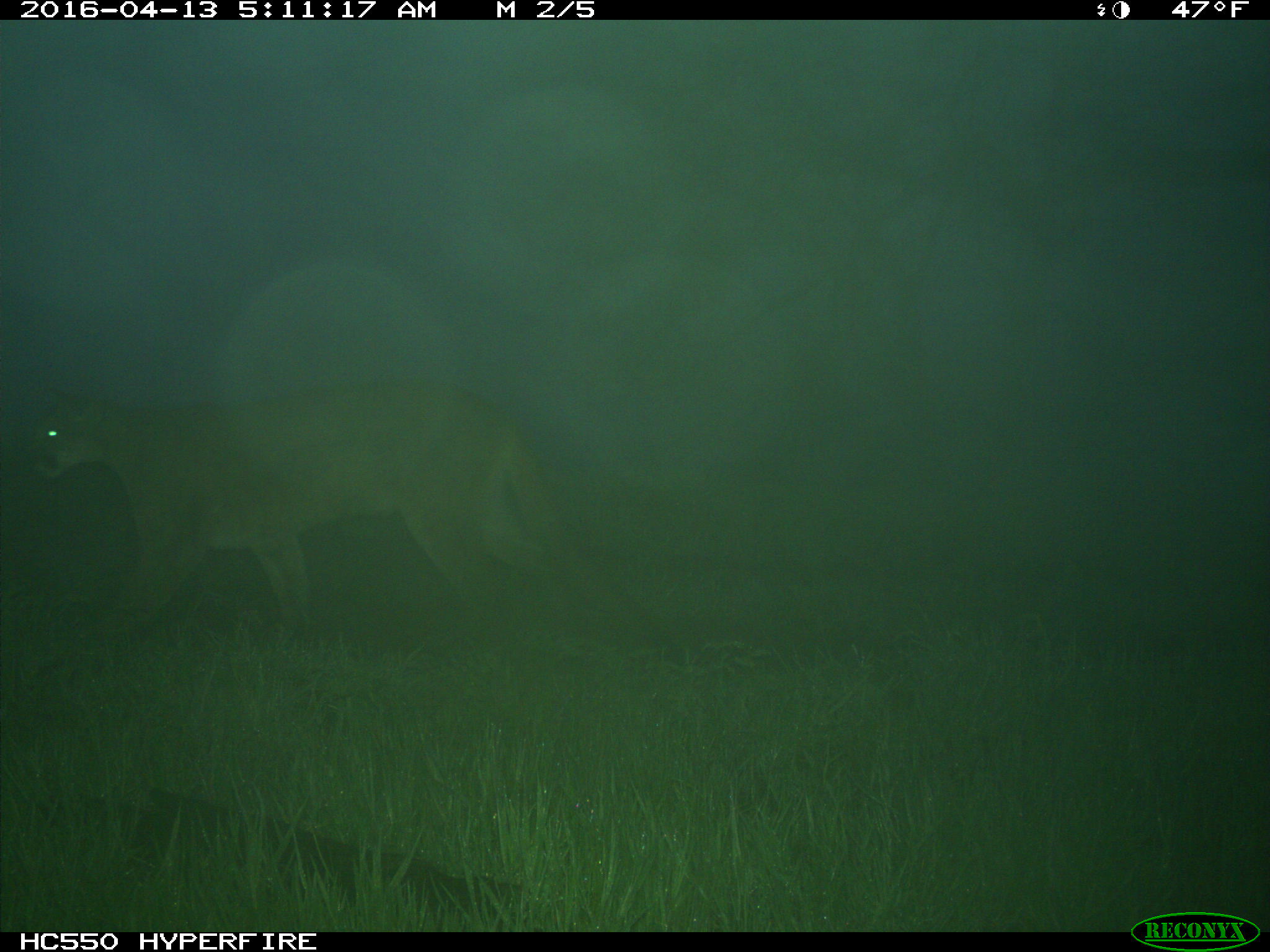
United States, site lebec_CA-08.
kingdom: Animalia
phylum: Chordata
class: Mammalia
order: Carnivora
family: Felidae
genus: Puma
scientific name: Puma concolor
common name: mountain lion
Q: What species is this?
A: Puma concolor (mountain lion).